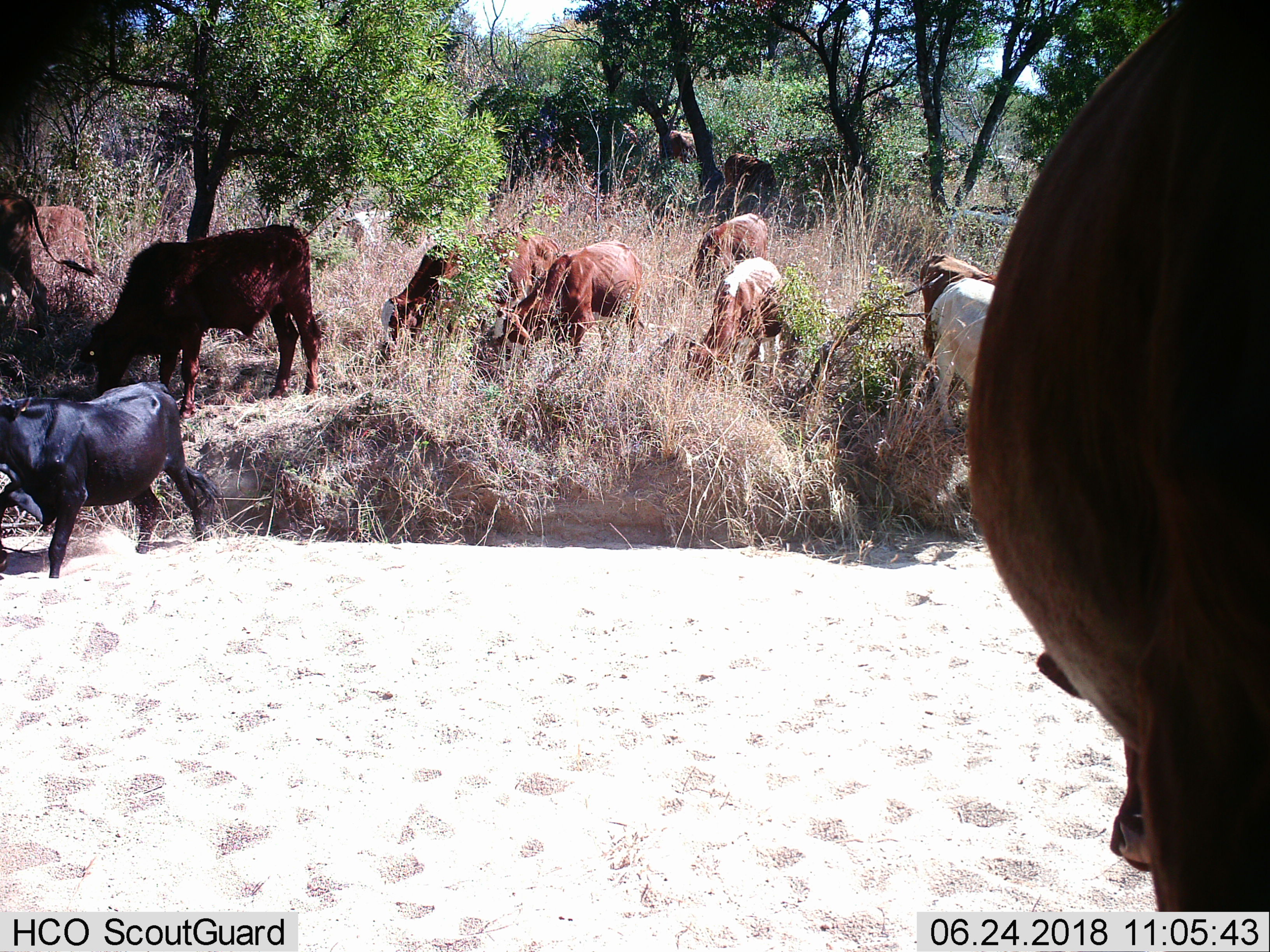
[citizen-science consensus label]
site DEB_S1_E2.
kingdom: Animalia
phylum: Chordata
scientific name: Vertebrata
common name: domestic animal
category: domesticanimal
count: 11-50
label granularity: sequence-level